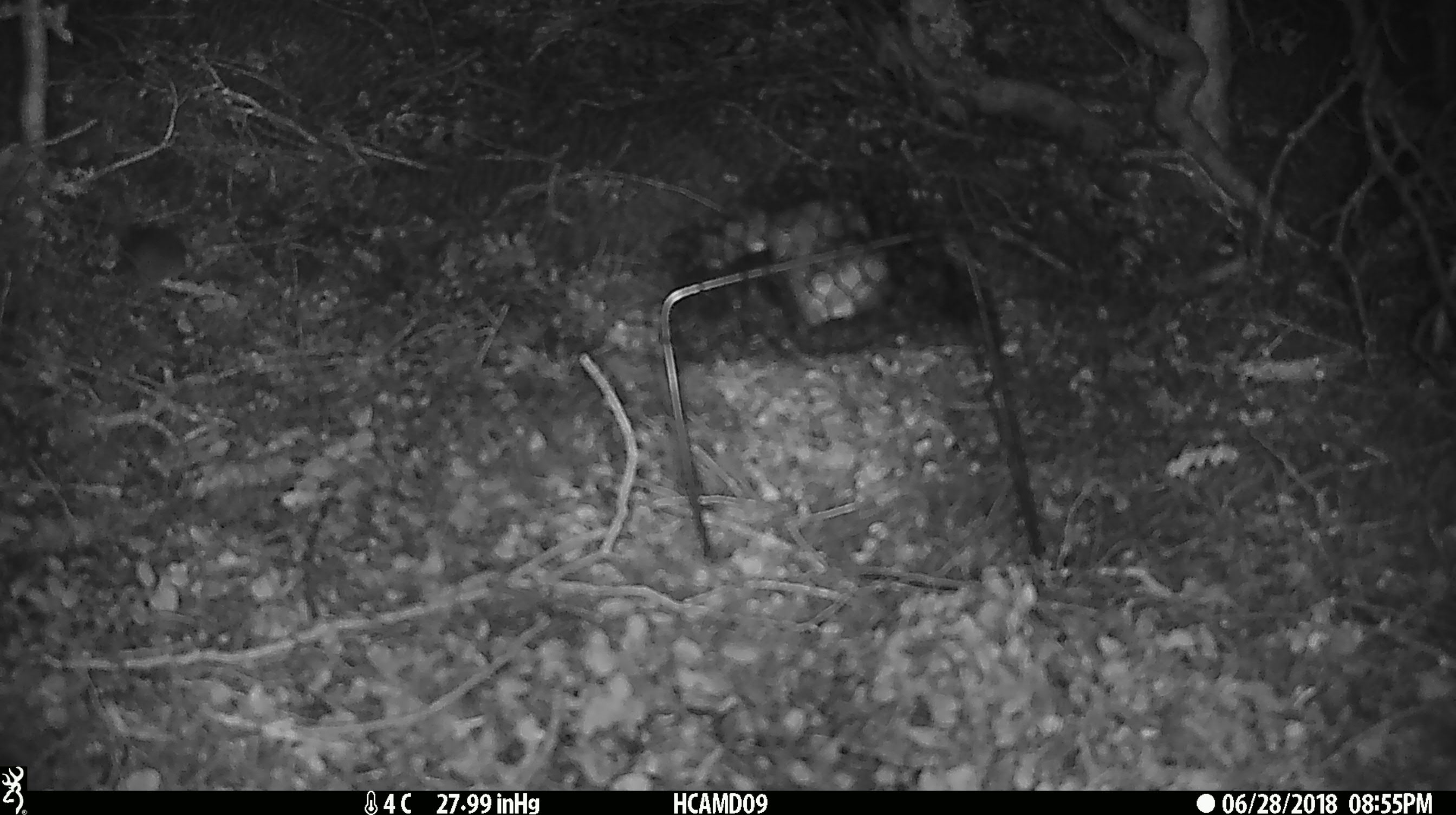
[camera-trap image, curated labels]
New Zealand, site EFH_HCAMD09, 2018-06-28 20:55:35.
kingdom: Animalia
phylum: Chordata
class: Mammalia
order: Rodentia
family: Muridae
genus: Mus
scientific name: Mus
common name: mouse